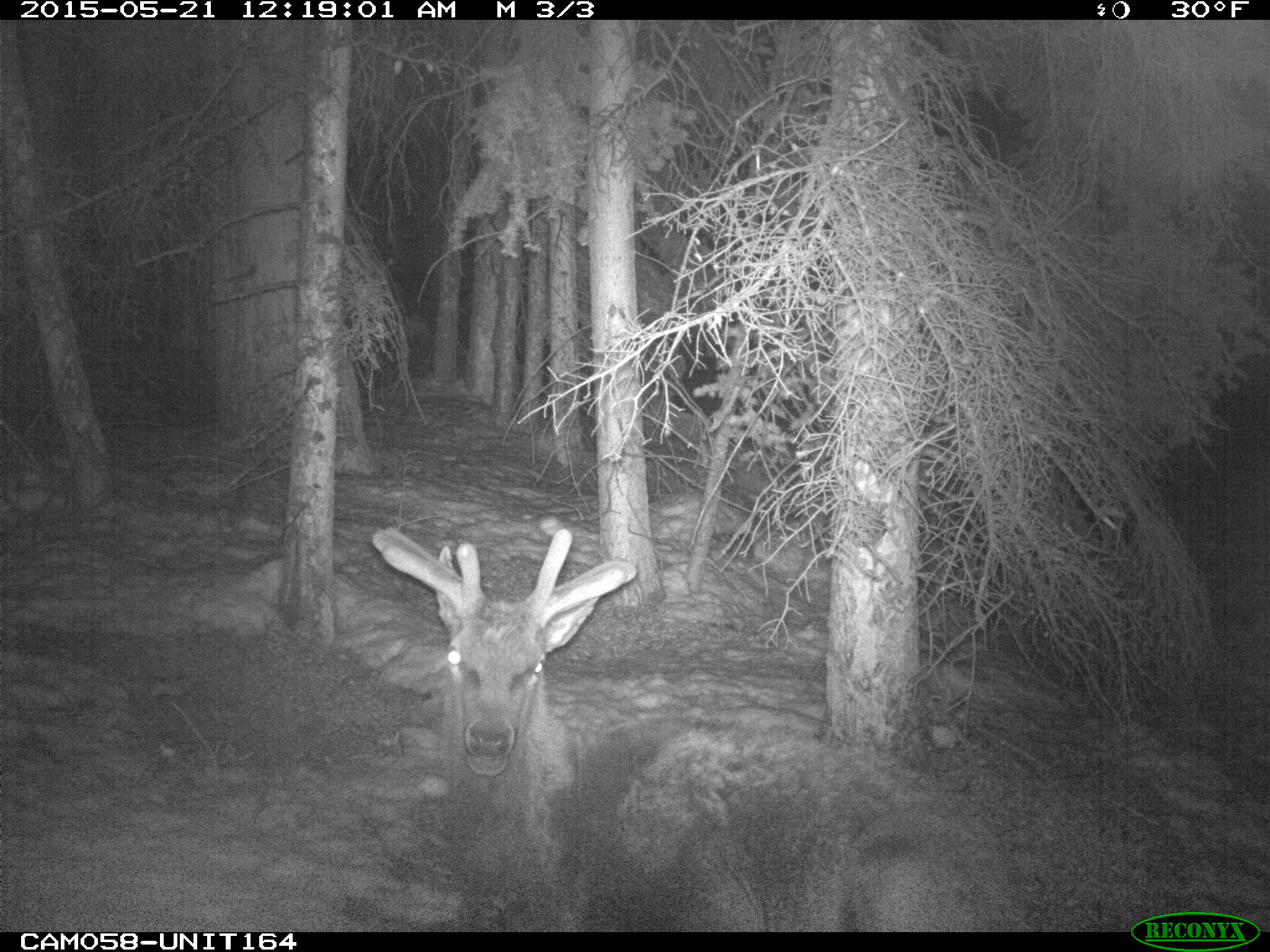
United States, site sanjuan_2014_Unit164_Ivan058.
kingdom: Animalia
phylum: Chordata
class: Mammalia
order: Artiodactyla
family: Cervidae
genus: Cervus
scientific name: Cervus elaphus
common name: red deer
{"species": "Cervus elaphus (red deer)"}